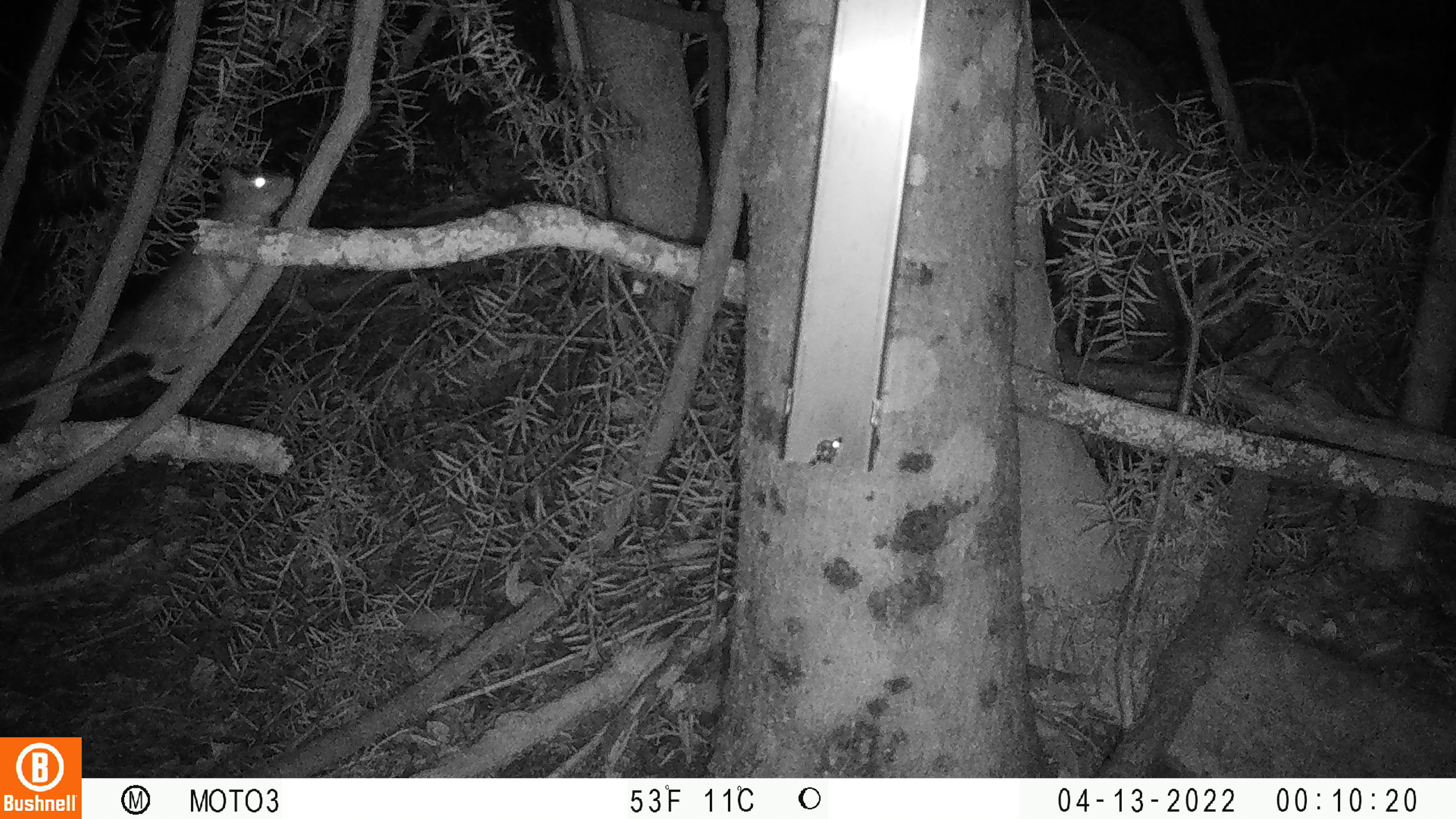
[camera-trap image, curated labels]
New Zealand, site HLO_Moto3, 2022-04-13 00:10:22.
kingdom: Animalia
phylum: Chordata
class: Mammalia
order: Rodentia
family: Muridae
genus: Rattus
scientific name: Rattus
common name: rat